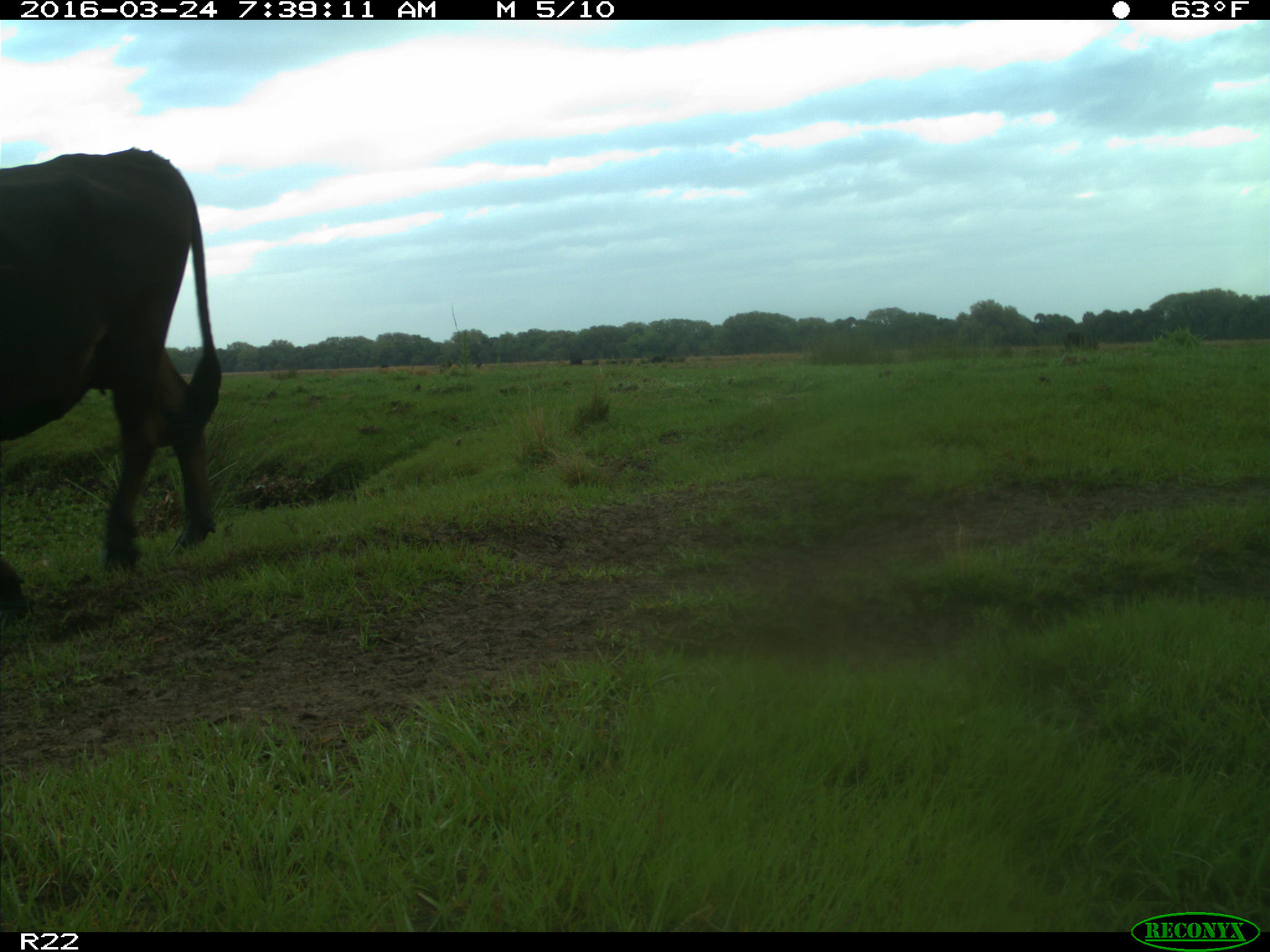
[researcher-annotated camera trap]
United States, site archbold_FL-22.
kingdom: Animalia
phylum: Chordata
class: Mammalia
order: Artiodactyla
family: Bovidae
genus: Bos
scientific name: Bos taurus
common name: domestic cow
Bos taurus (domestic cow).